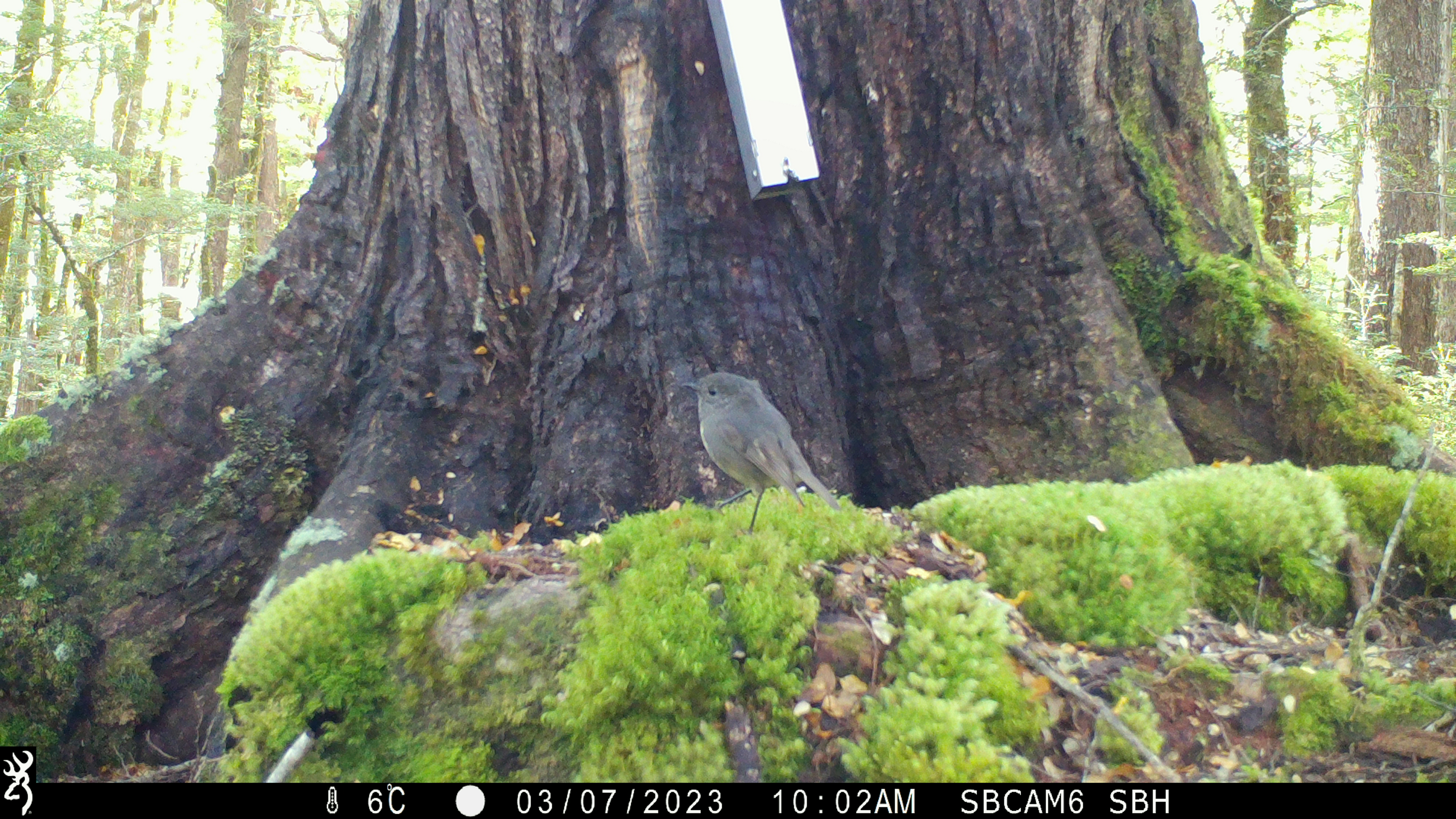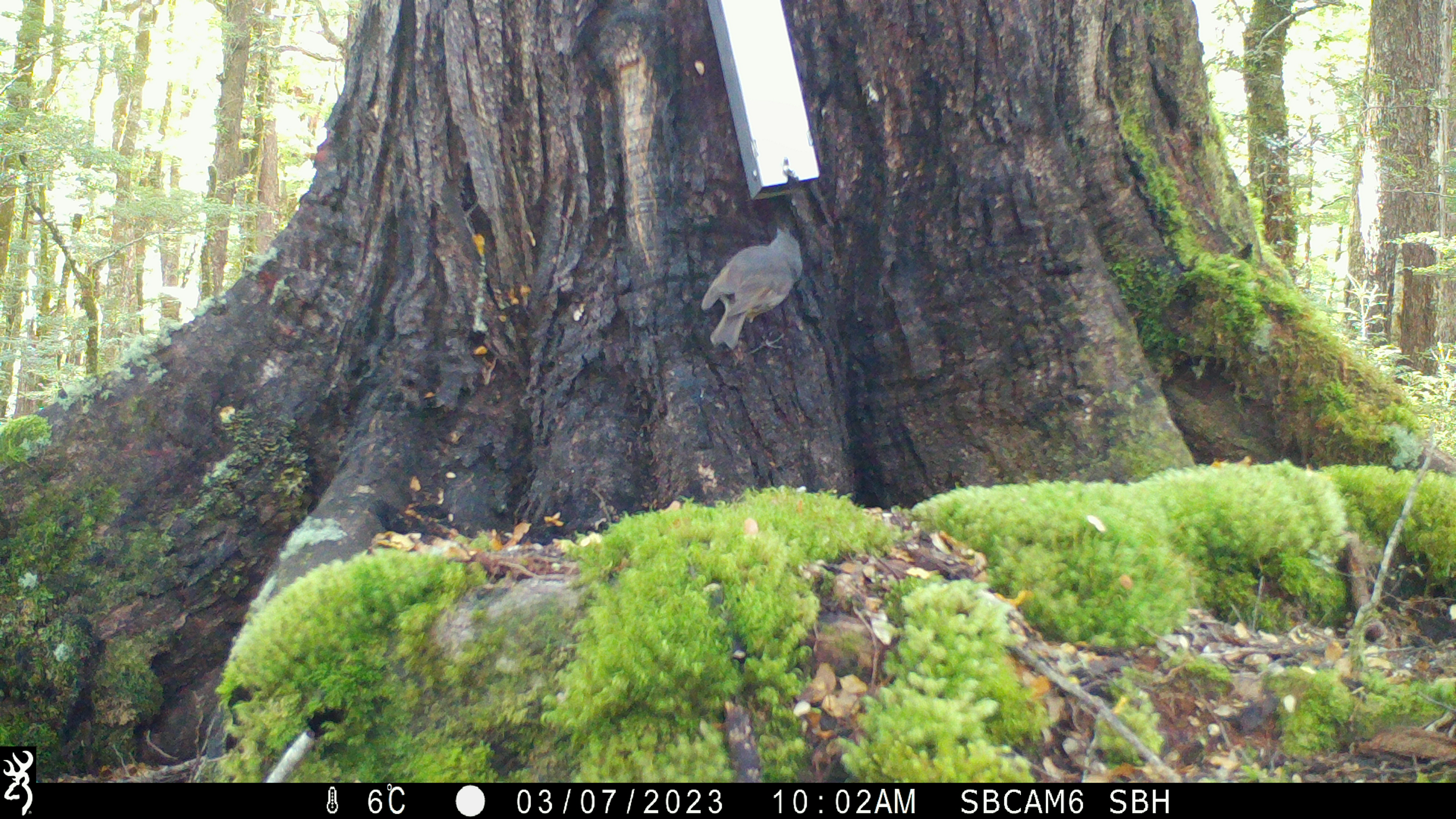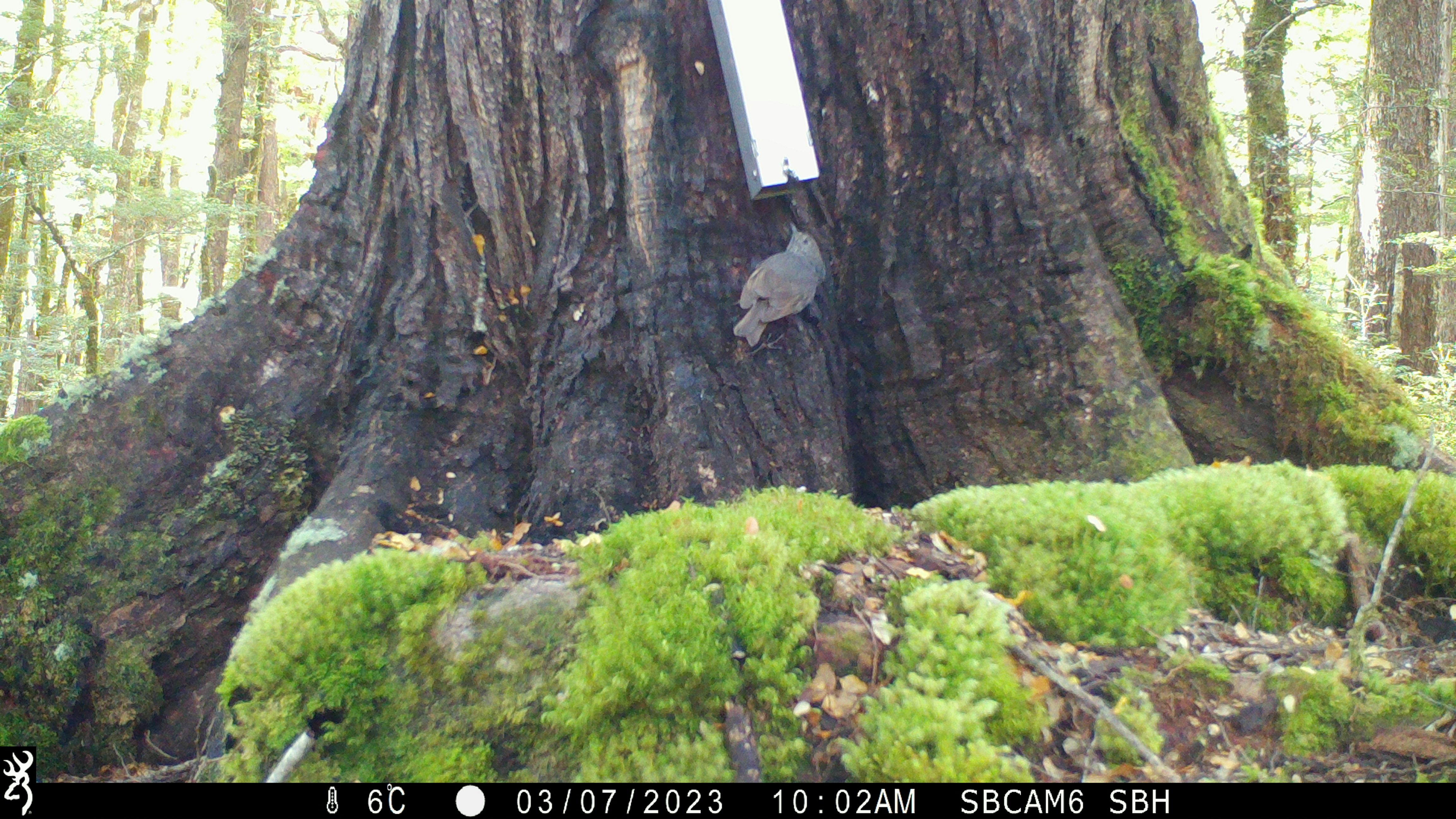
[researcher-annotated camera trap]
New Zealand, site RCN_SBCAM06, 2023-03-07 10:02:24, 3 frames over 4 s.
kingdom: Animalia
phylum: Chordata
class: Aves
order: Passeriformes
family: Petroicidae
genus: Petroica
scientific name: Petroica australis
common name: new zealand robin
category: robin